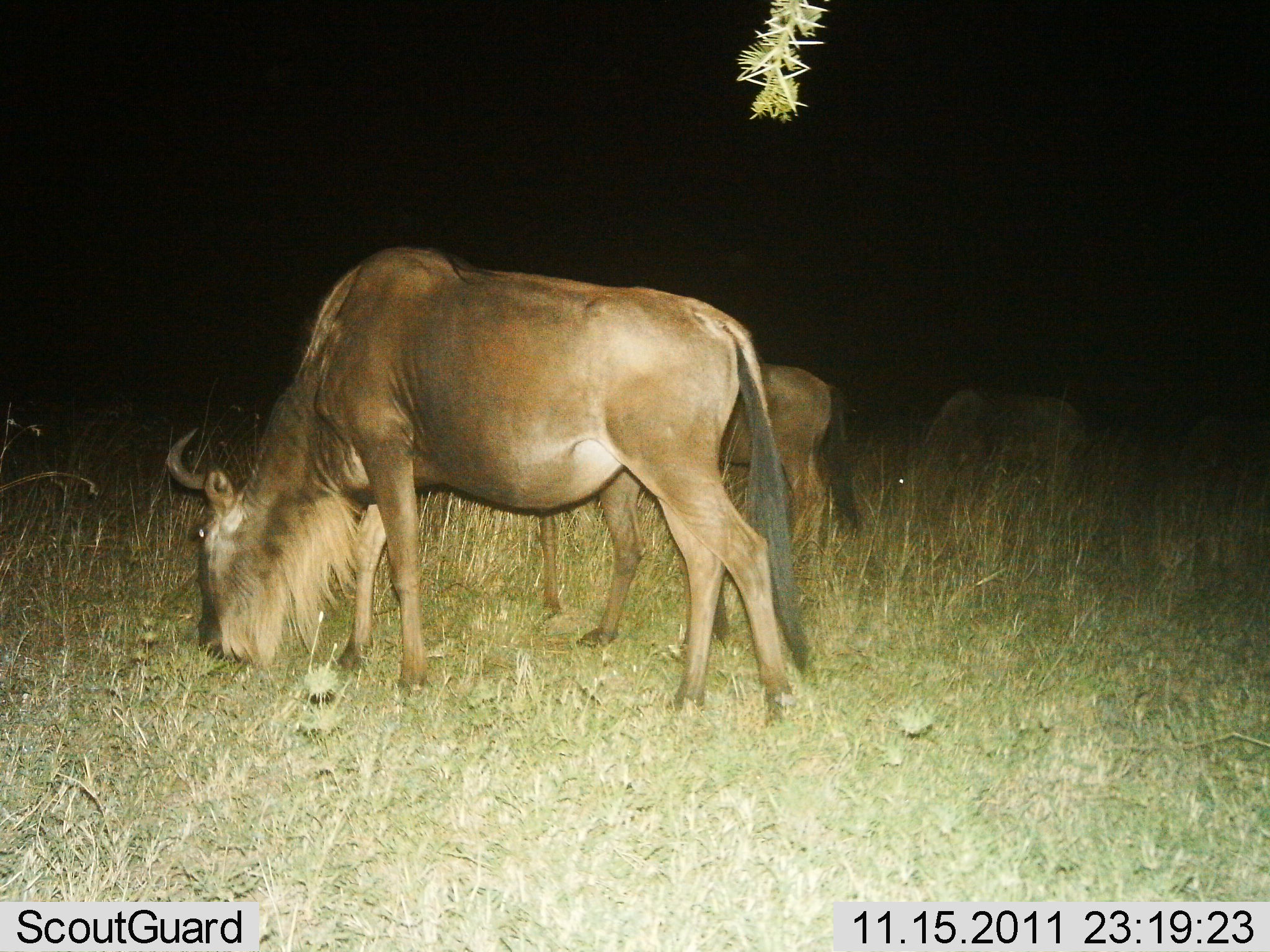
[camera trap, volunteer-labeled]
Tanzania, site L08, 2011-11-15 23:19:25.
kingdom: Animalia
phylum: Chordata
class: Mammalia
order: Artiodactyla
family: Bovidae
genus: Connochaetes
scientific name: Connochaetes taurinus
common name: blue wildebeest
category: wildebeest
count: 3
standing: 25%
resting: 0%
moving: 0%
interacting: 0%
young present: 8%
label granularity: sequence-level